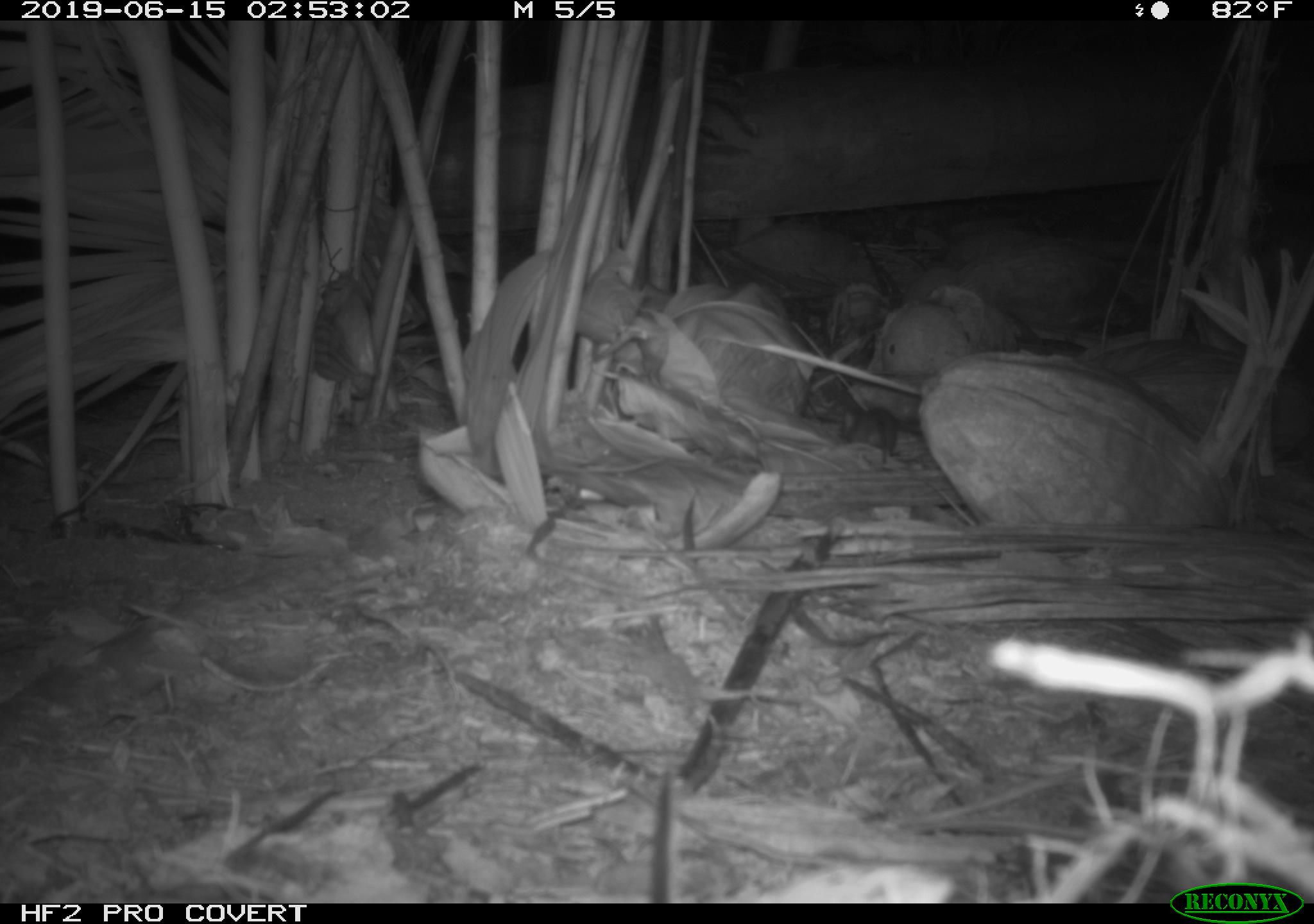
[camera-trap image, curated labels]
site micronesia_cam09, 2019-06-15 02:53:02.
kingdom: Animalia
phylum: Chordata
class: Mammalia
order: Rodentia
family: Muridae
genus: Rattus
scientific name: Rattus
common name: rat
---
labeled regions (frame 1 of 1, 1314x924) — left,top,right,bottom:
rat: 816,391,914,465